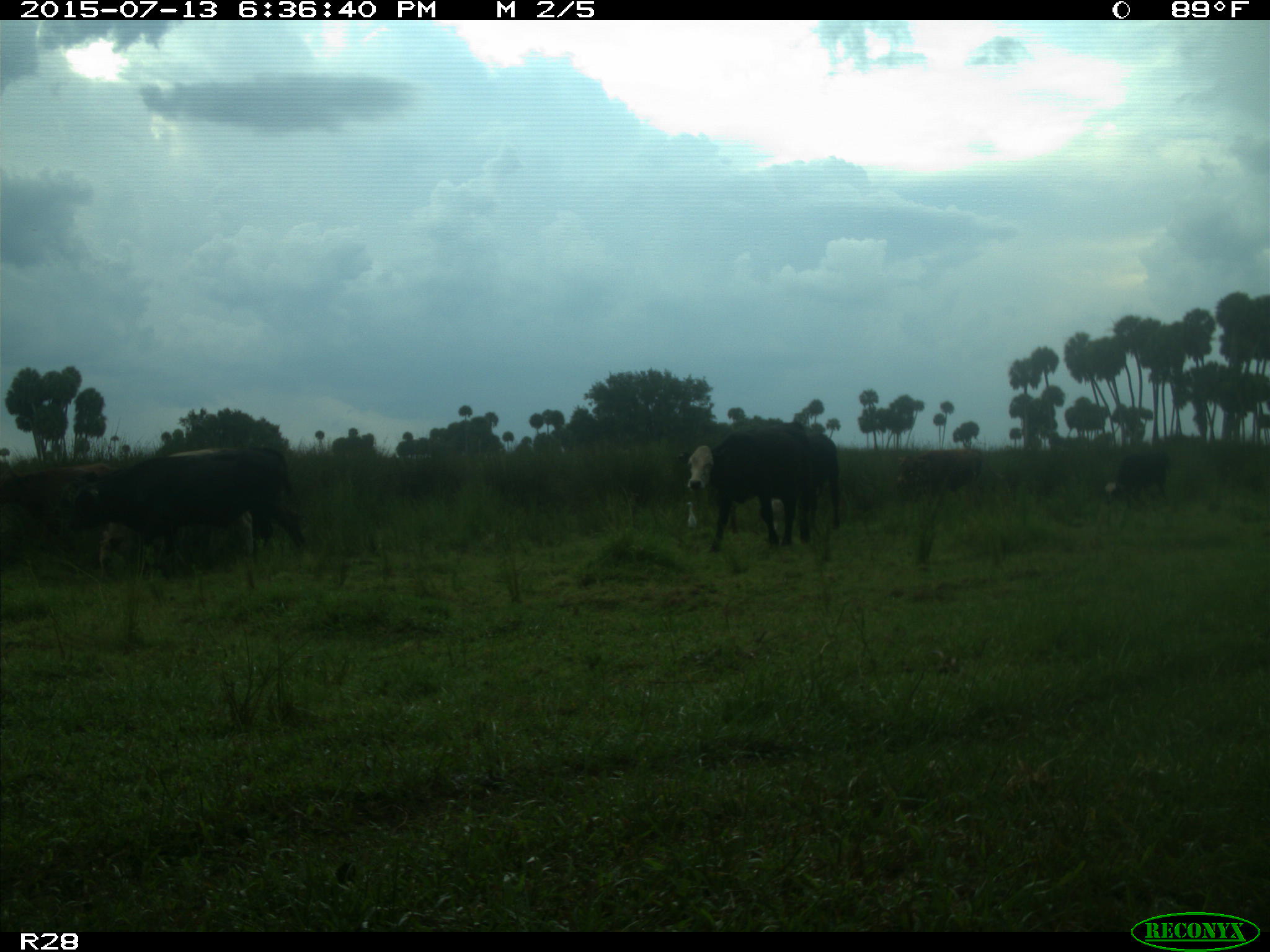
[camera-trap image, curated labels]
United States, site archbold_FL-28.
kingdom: Animalia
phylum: Chordata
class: Mammalia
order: Artiodactyla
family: Bovidae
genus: Bos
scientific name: Bos taurus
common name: domestic cow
Bos taurus (domestic cow).